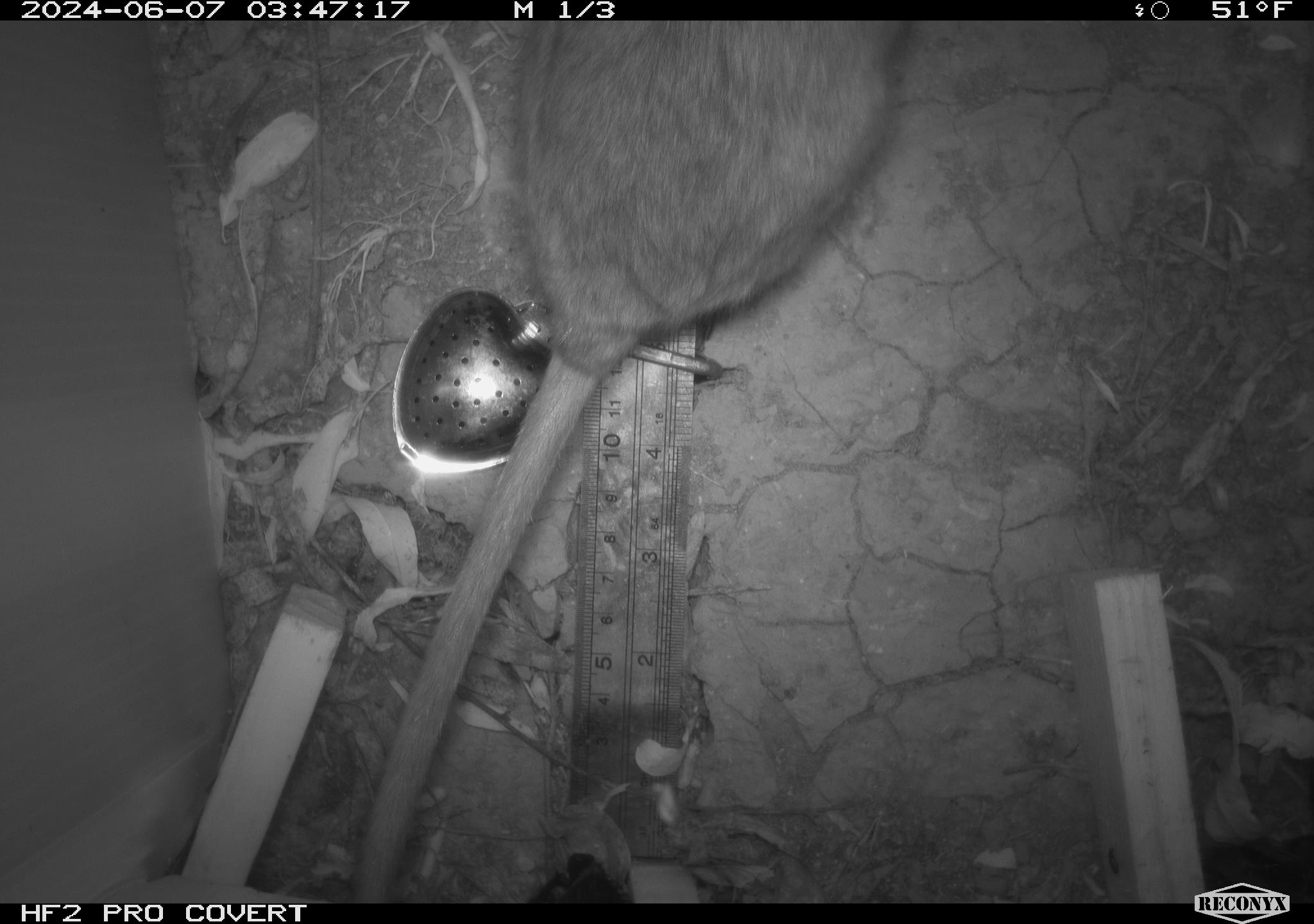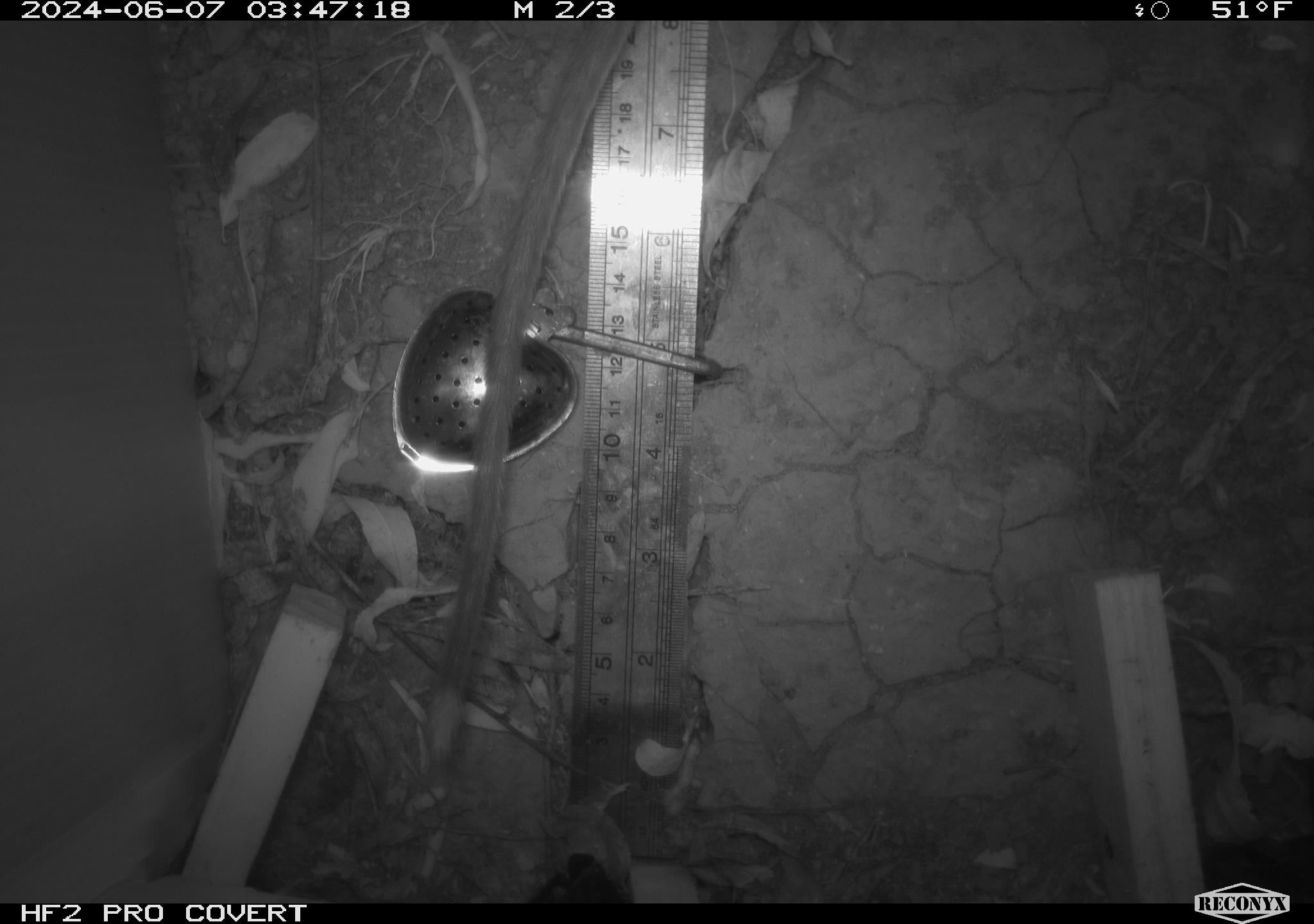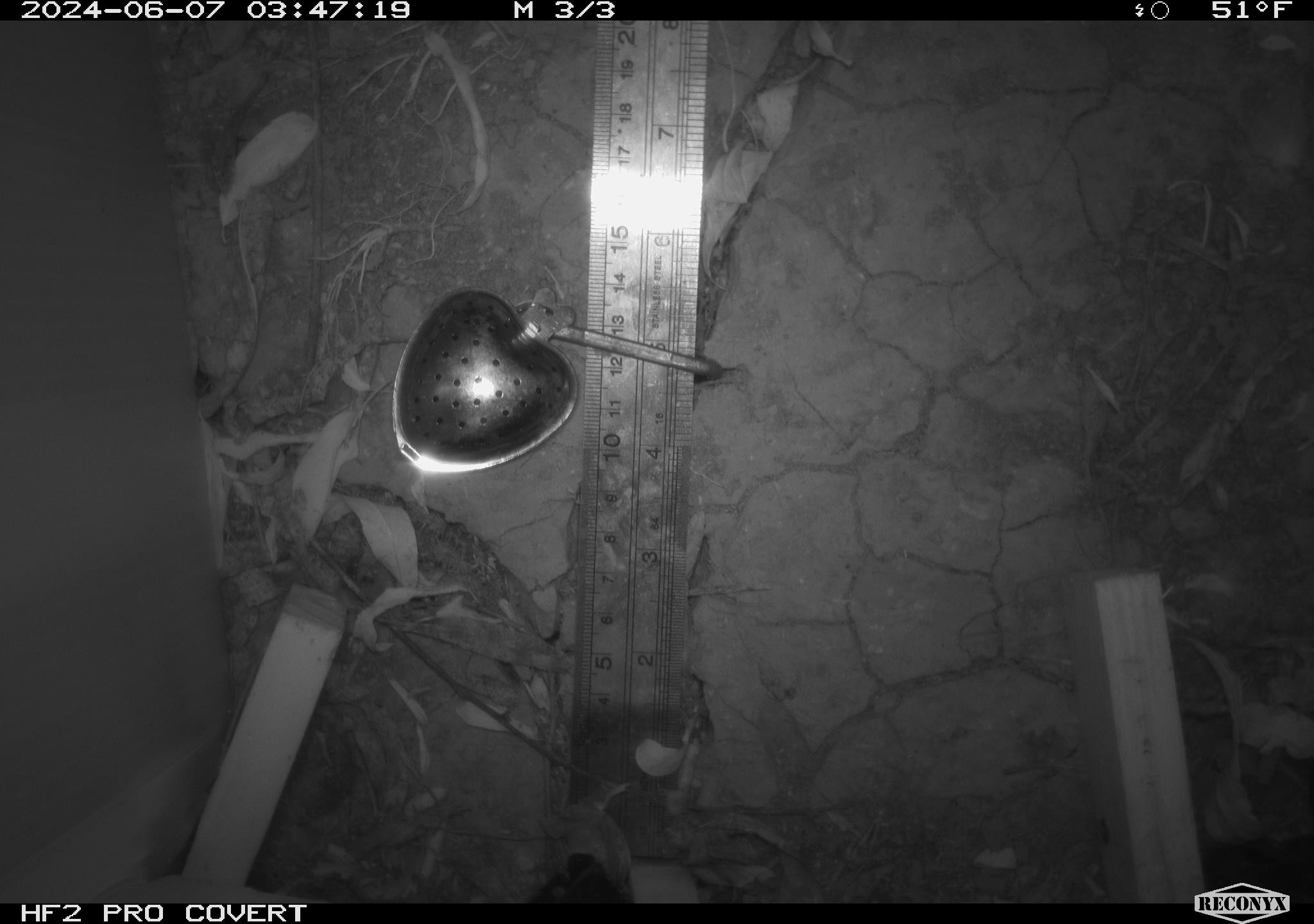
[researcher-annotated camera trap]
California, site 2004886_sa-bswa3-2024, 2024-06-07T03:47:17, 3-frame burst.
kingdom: Animalia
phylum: Chordata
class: Mammalia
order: Rodentia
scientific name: Rodentia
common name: woodrat or rat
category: woodrat or rat species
Woodrat or rat species (woodrat or rat) (Rodentia).